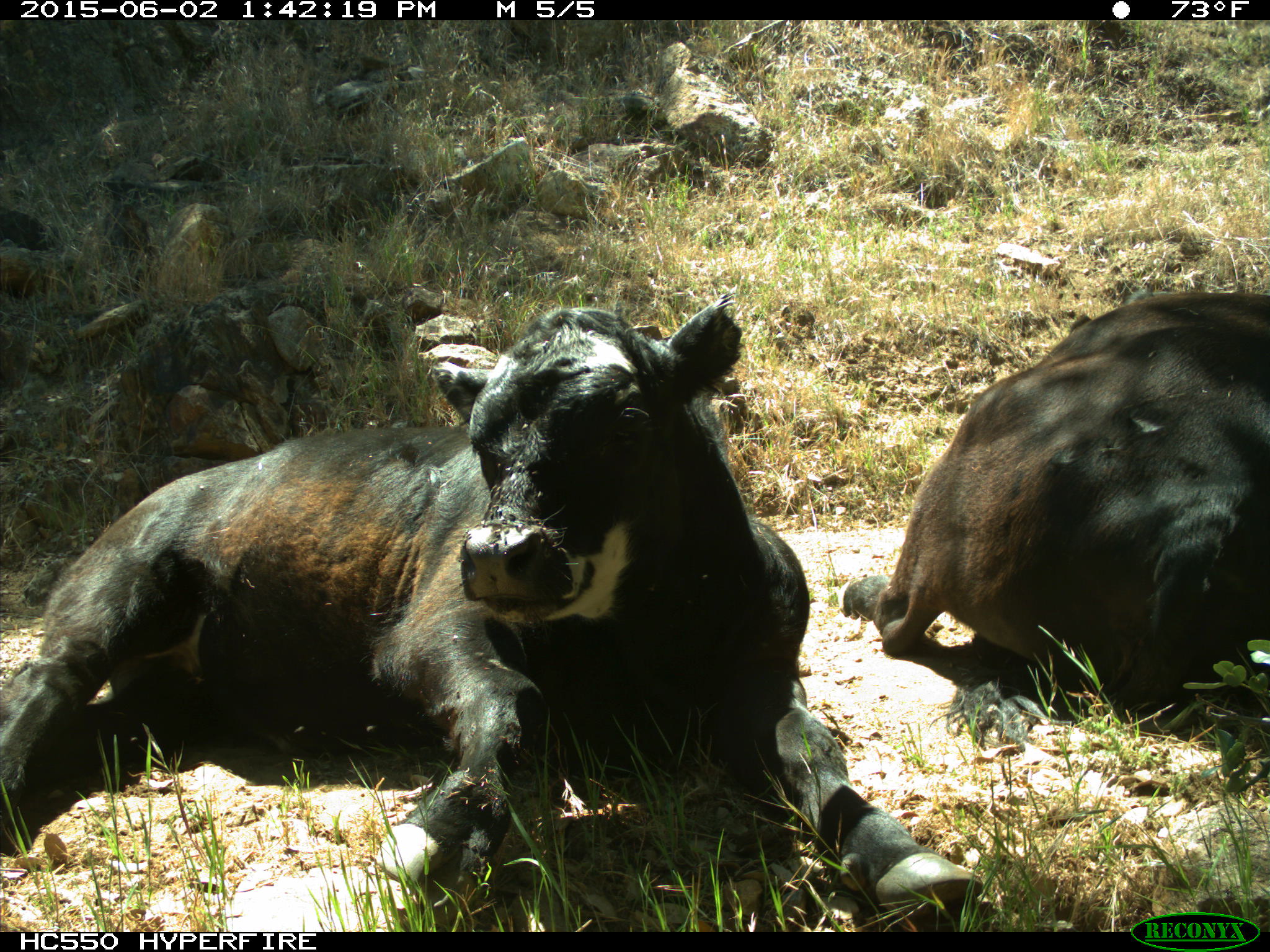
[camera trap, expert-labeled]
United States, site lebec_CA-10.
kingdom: Animalia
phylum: Chordata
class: Mammalia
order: Artiodactyla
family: Bovidae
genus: Bos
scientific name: Bos taurus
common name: domestic cow